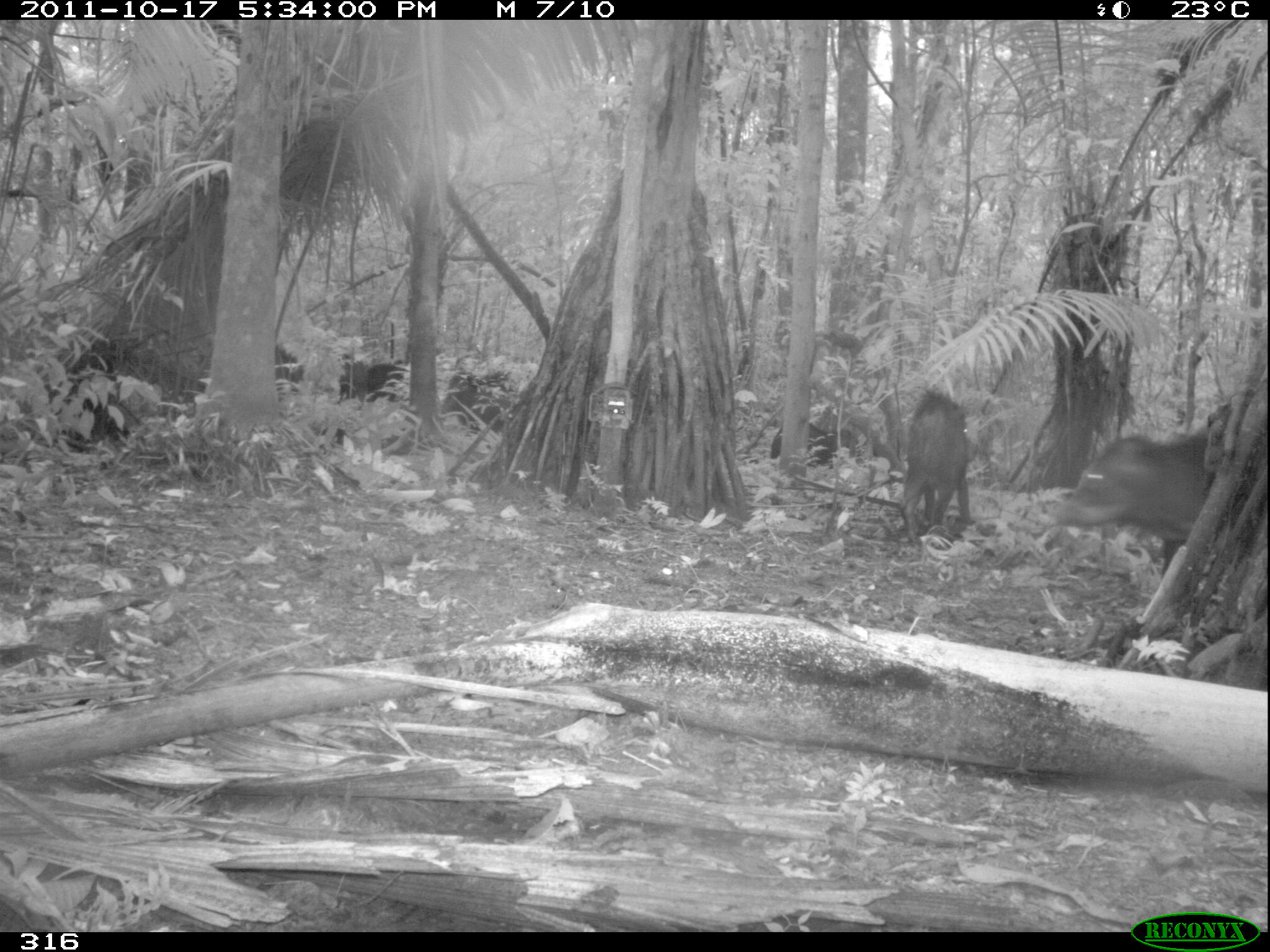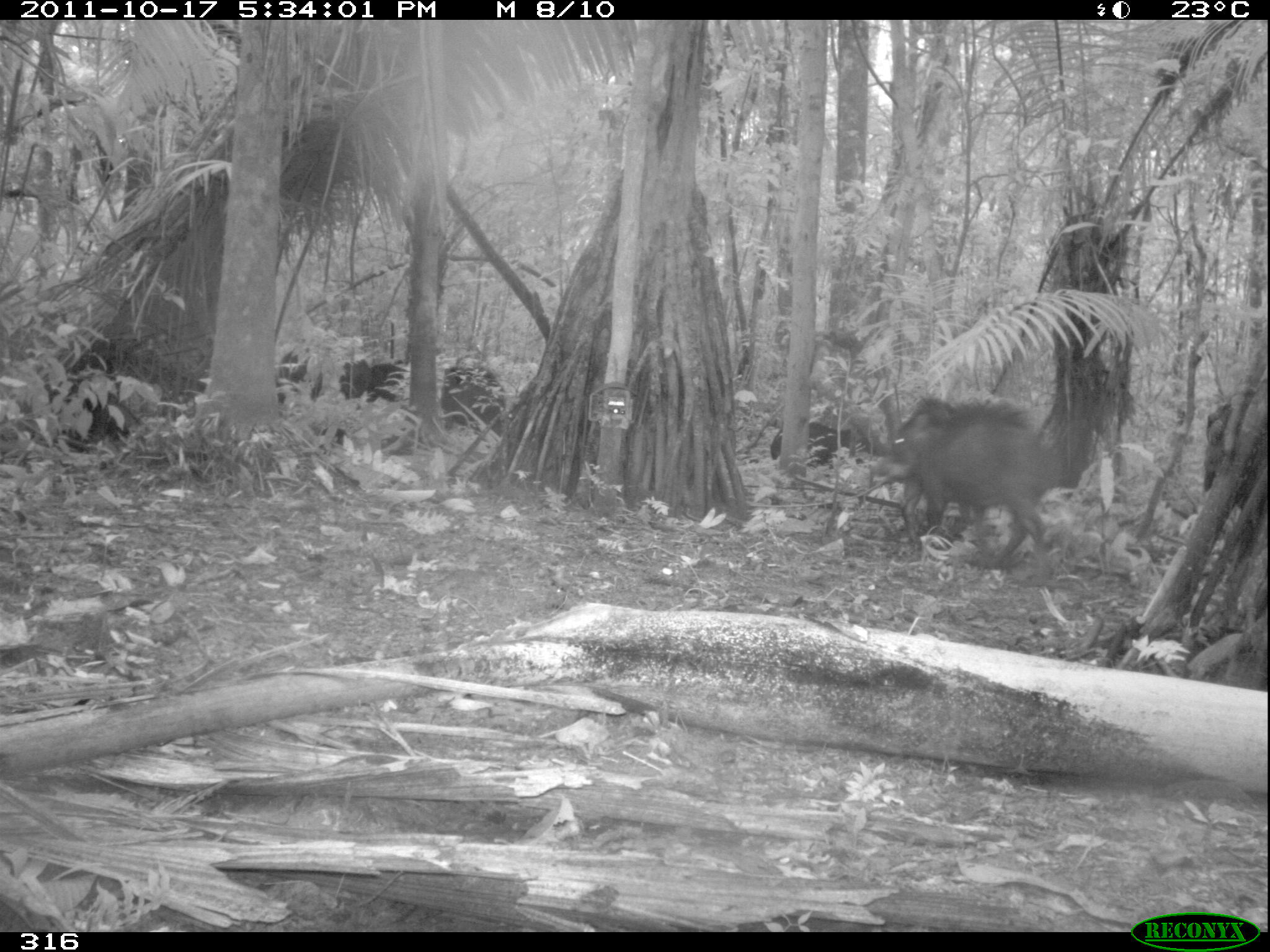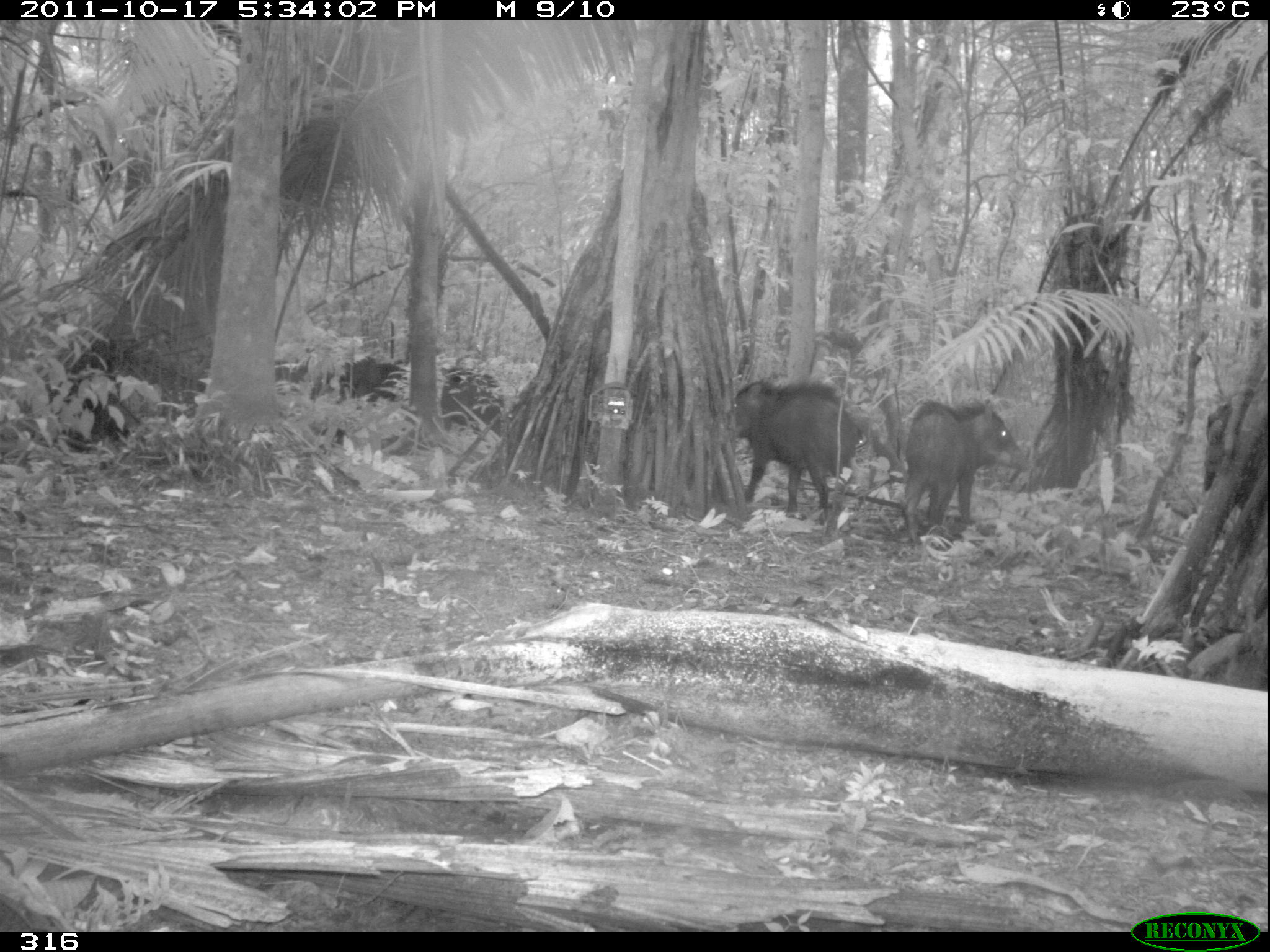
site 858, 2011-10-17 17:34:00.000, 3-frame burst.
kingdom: Animalia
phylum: Chordata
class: Mammalia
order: Artiodactyla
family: Tayassuidae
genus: Tayassu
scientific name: Tayassu pecari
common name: white-lipped peccary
Tayassu pecari (white-lipped peccary).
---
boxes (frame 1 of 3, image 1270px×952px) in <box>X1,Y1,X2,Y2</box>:
tayassu pecari: <box>1060,435,1235,577</box>; <box>893,382,977,543</box>; <box>438,361,532,435</box>; <box>298,351,366,446</box>; <box>767,417,835,467</box>; <box>358,359,415,401</box>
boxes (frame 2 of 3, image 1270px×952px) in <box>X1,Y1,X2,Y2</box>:
tayassu pecari: <box>870,390,1059,591</box>; <box>268,341,368,452</box>; <box>900,469,997,560</box>; <box>433,358,506,449</box>; <box>767,416,854,491</box>; <box>354,362,409,435</box>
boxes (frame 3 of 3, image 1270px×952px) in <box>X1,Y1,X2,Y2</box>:
tayassu pecari: <box>896,399,1035,551</box>; <box>725,376,861,526</box>; <box>301,351,416,446</box>; <box>430,360,508,431</box>